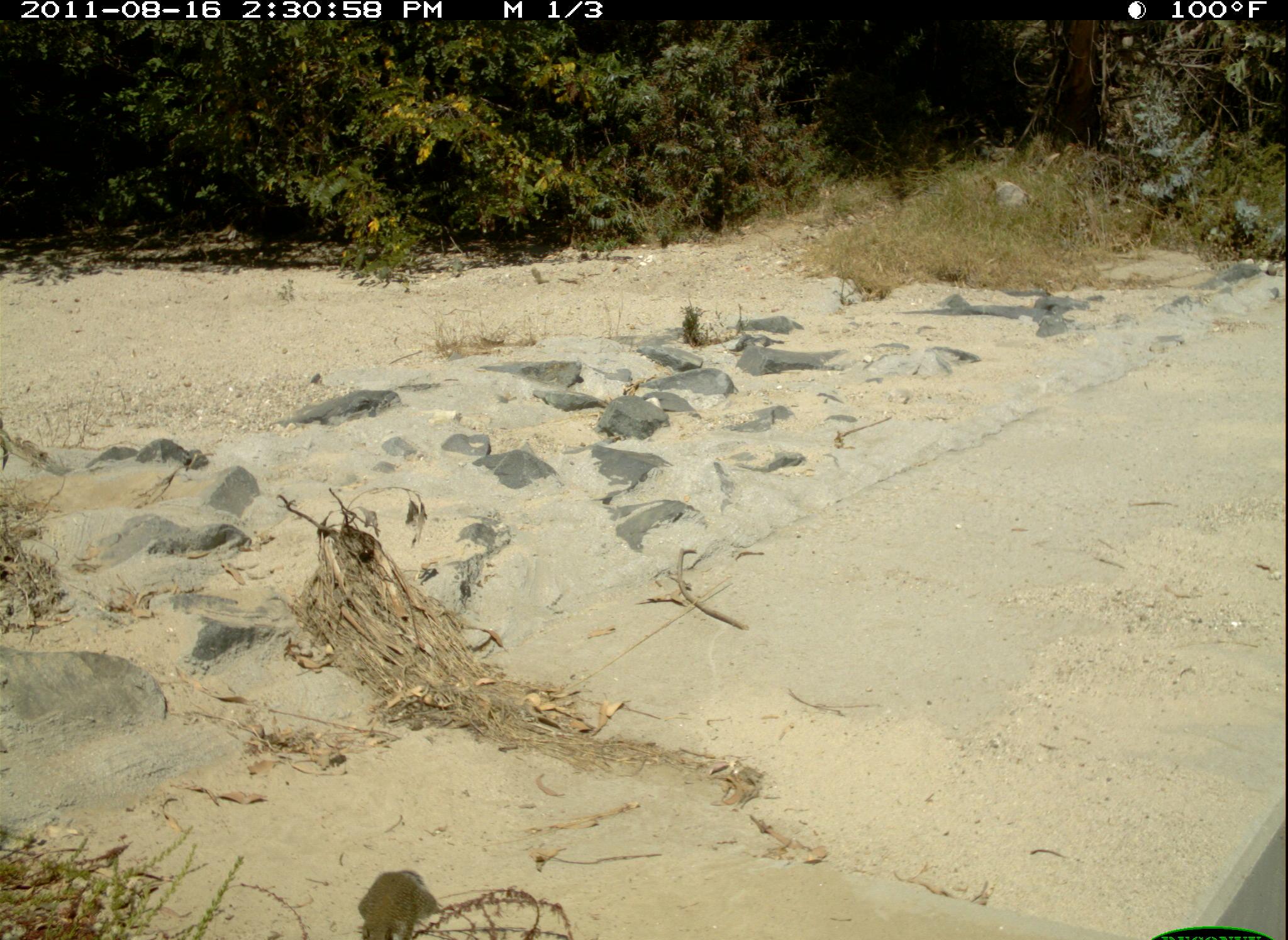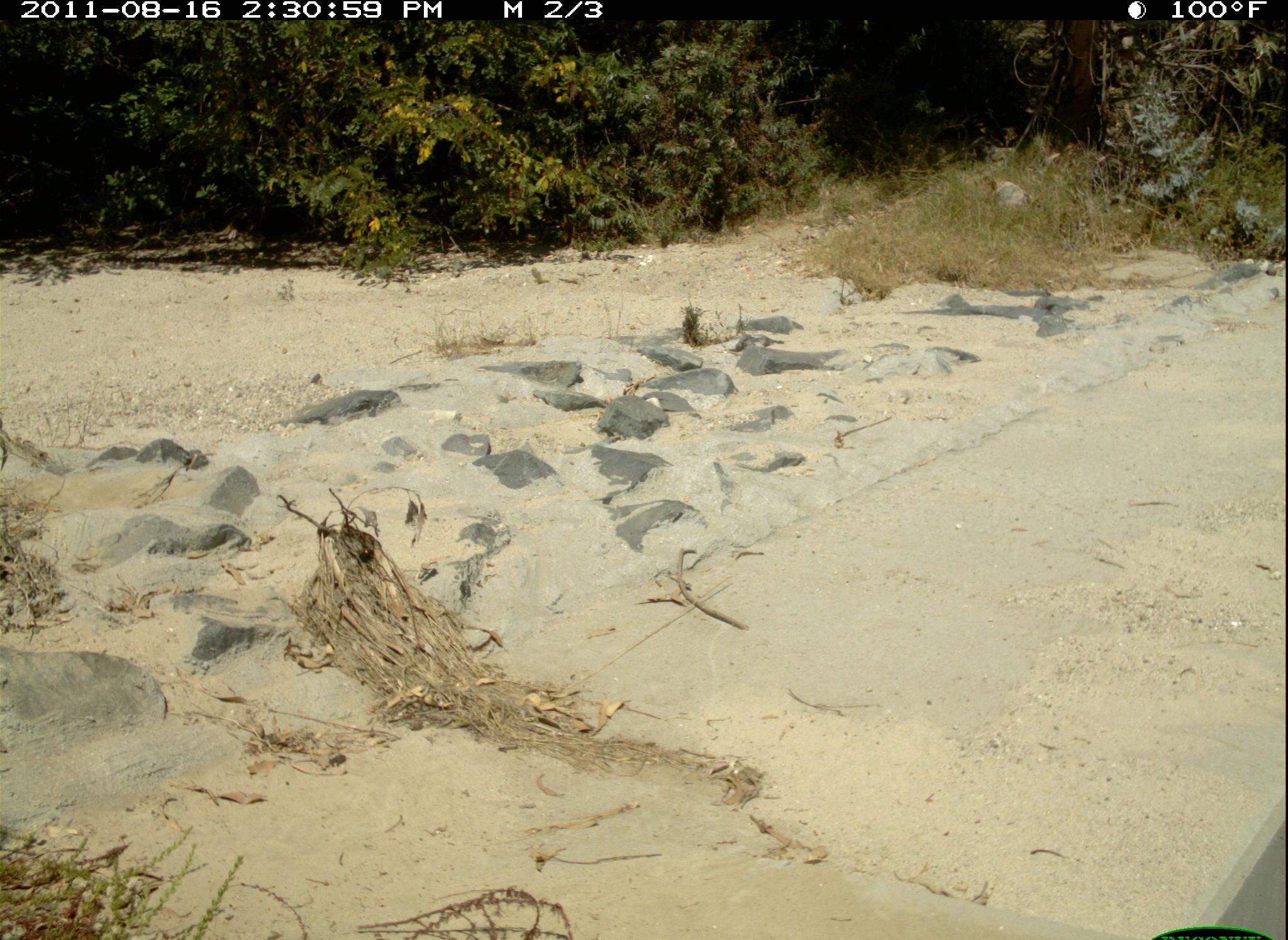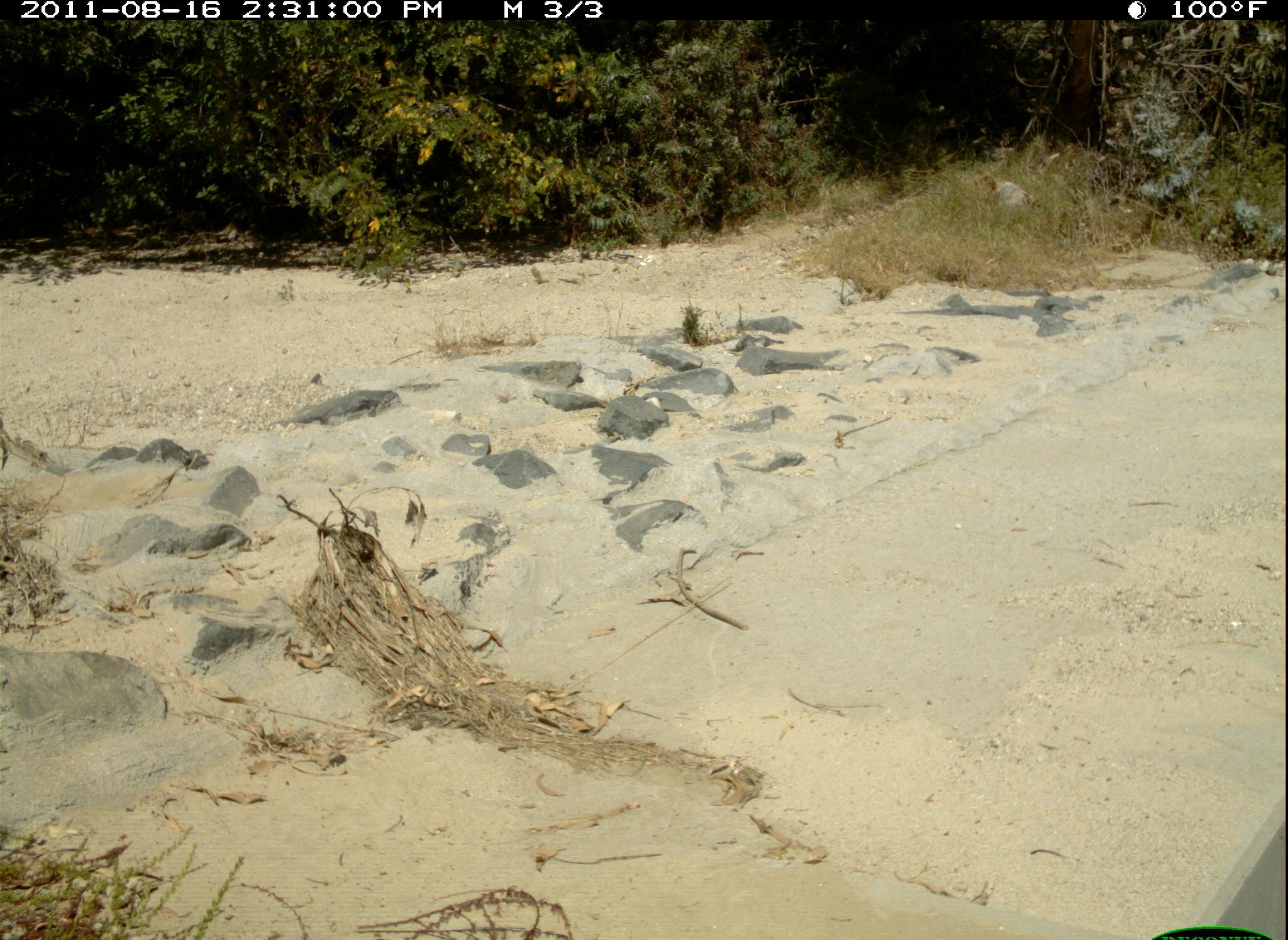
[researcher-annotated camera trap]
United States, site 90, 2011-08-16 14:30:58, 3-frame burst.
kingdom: Animalia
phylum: Chordata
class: Mammalia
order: Rodentia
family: Sciuridae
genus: Sciurus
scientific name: Sciurus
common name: squirrel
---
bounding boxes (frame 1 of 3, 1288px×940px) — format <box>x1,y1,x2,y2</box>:
squirrel: <box>349,865,438,940</box>